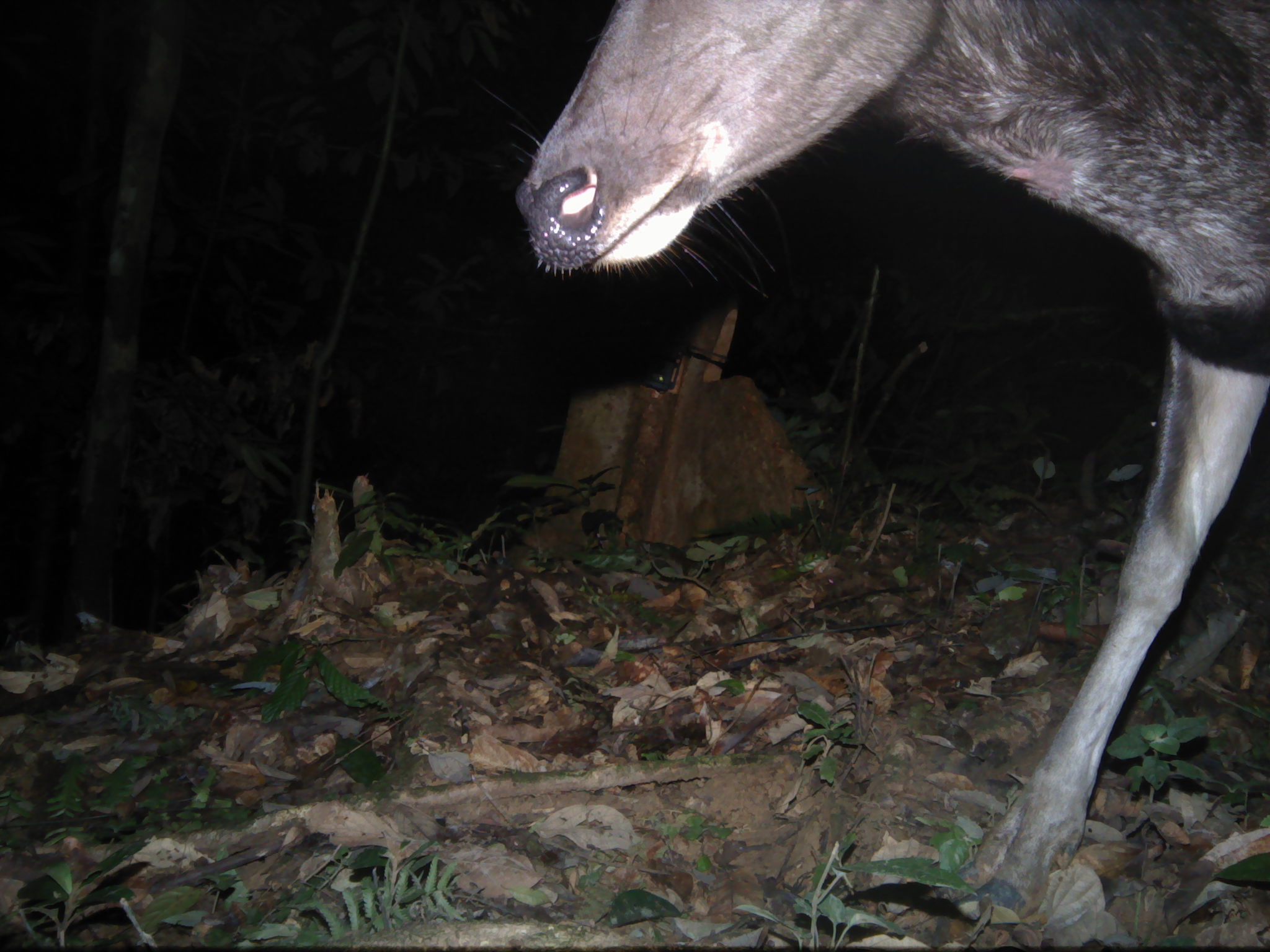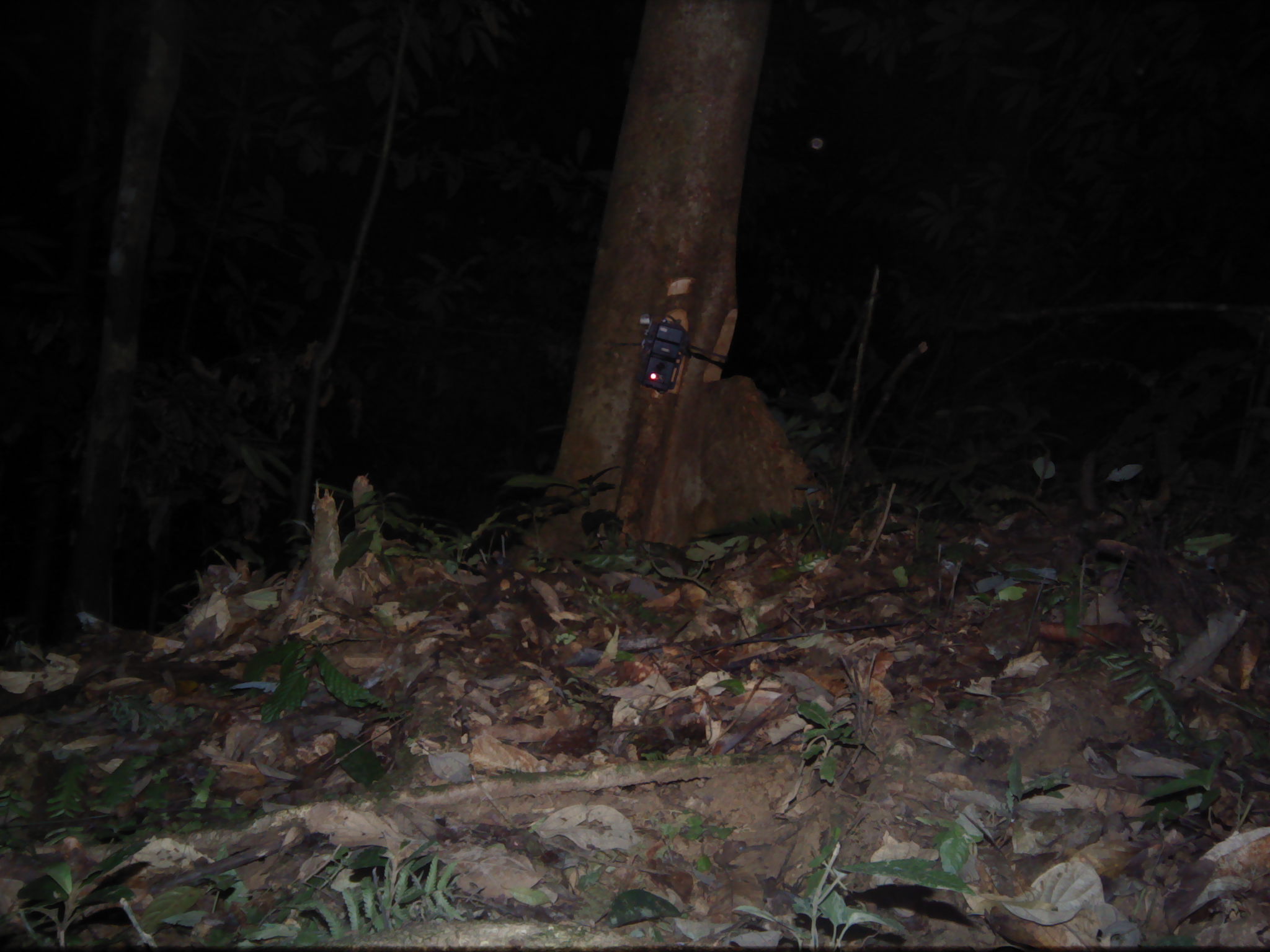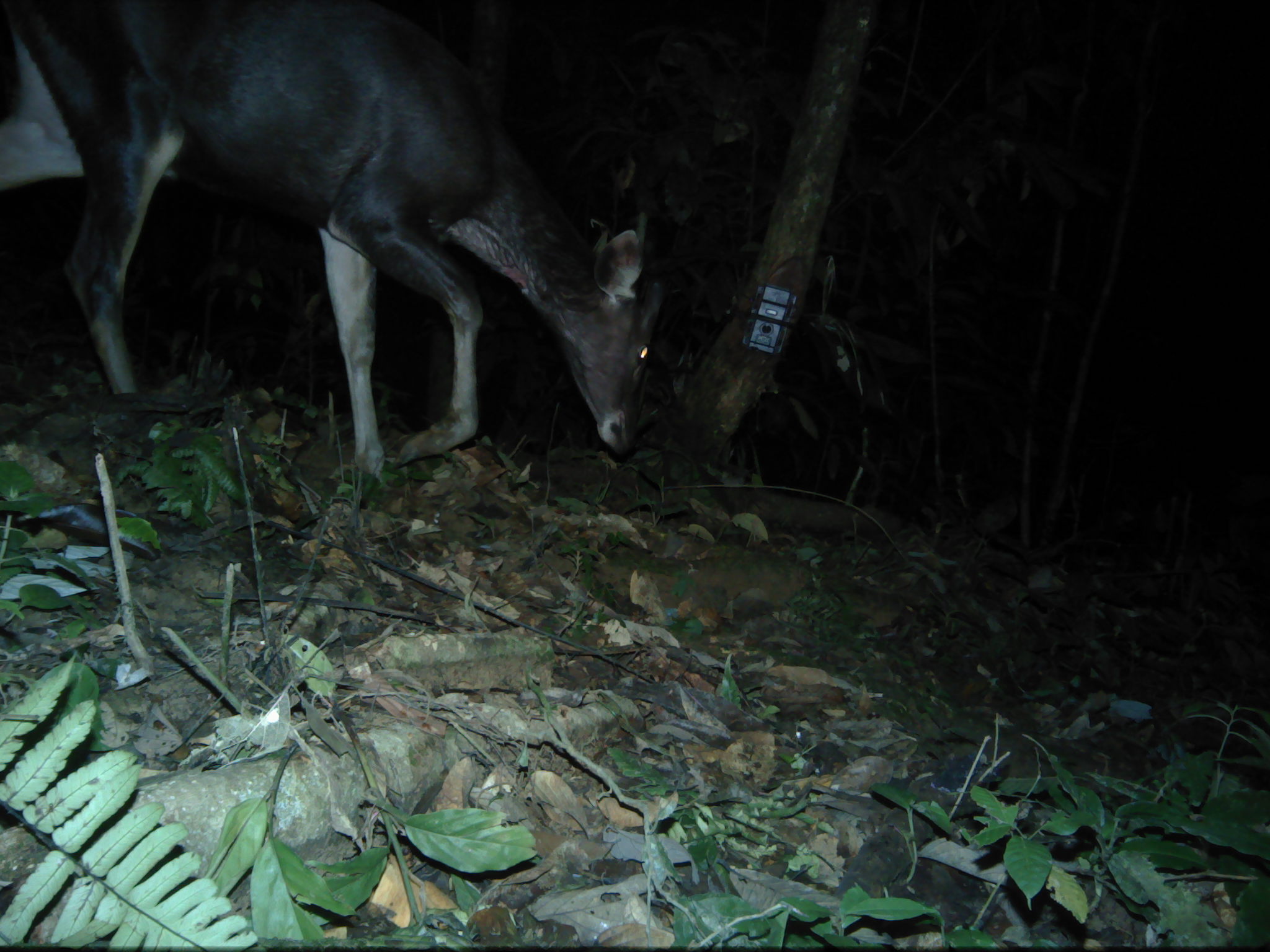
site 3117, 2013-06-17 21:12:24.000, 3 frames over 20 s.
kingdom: Animalia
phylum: Chordata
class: Mammalia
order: Artiodactyla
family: Cervidae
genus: Rusa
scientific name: Rusa unicolor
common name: sambar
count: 1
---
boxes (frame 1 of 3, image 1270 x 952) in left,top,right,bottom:
rusa unicolor: 467,0,1270,918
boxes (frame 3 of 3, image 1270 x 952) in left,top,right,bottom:
rusa unicolor: 0,0,663,481